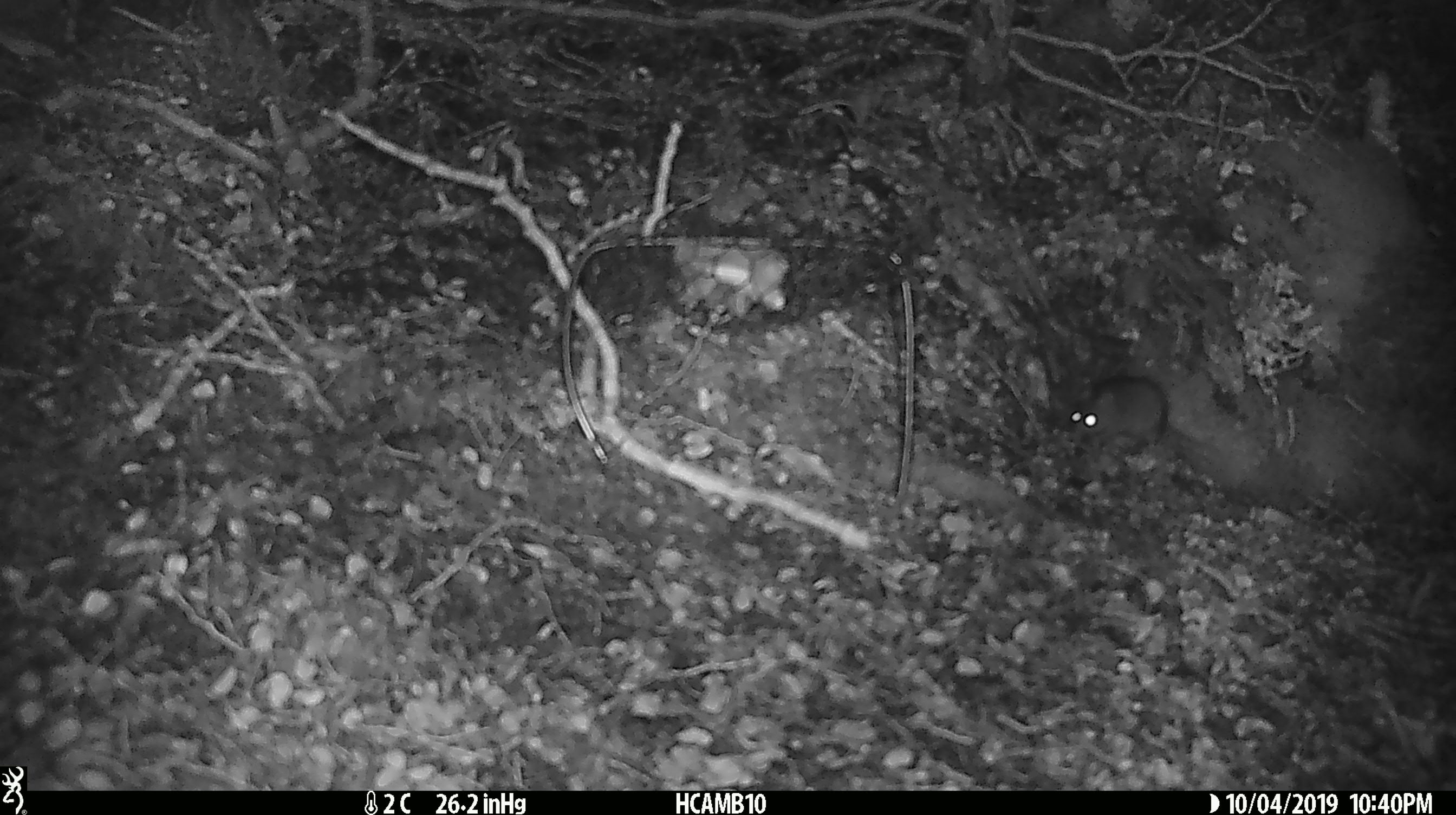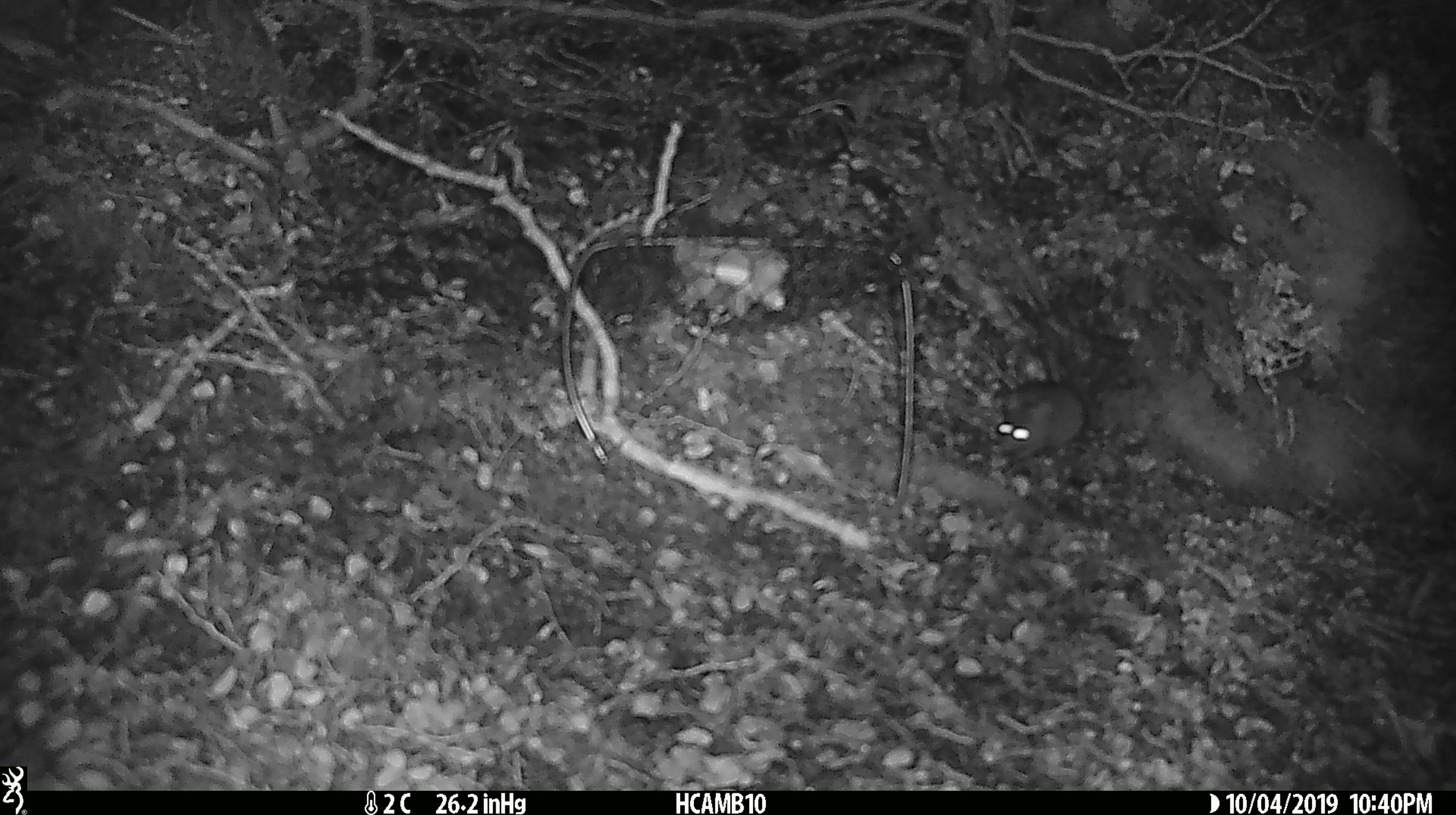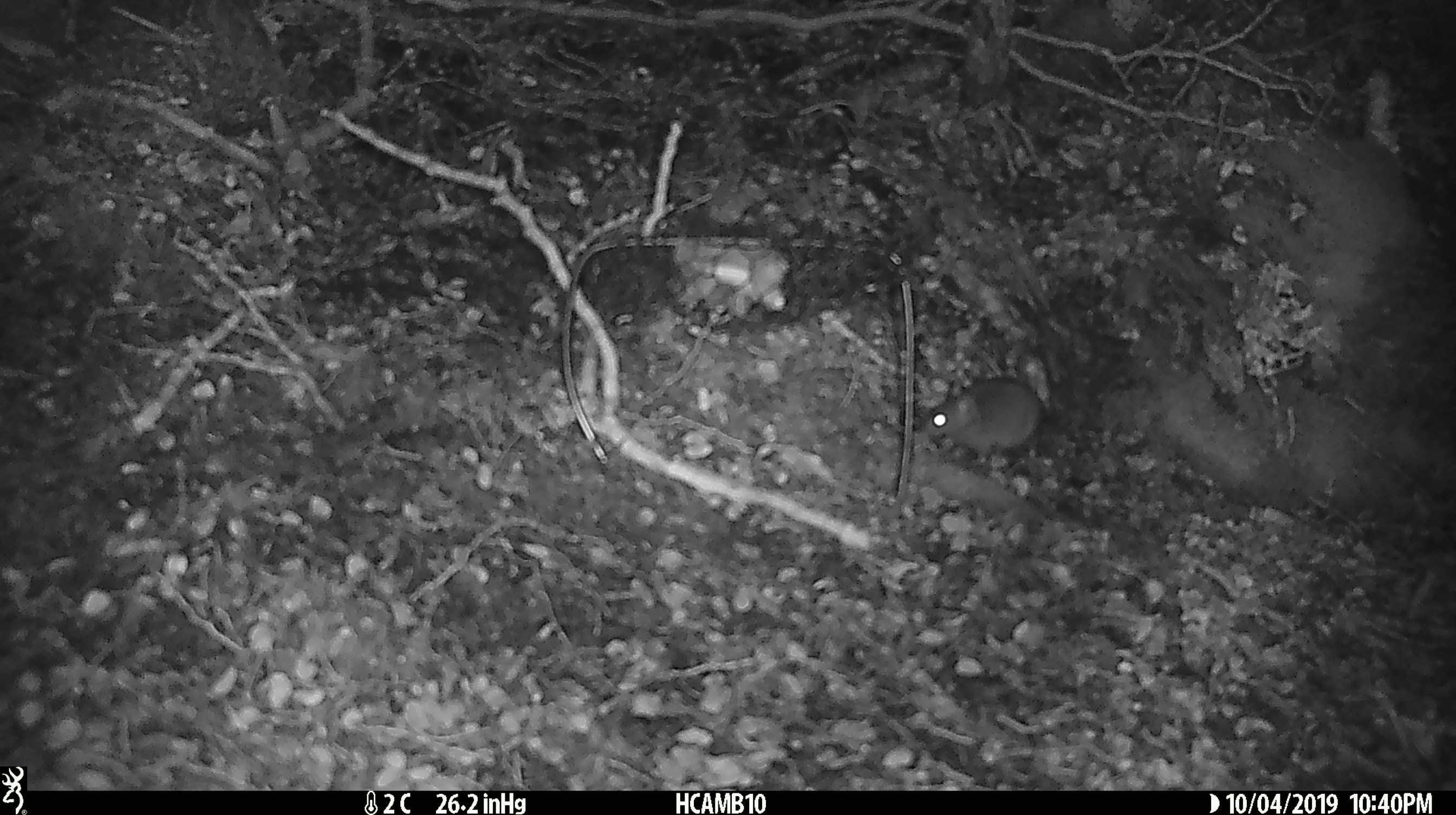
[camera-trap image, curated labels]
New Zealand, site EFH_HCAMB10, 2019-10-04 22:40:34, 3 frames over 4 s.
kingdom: Animalia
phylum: Chordata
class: Mammalia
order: Rodentia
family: Muridae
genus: Mus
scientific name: Mus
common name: mouse